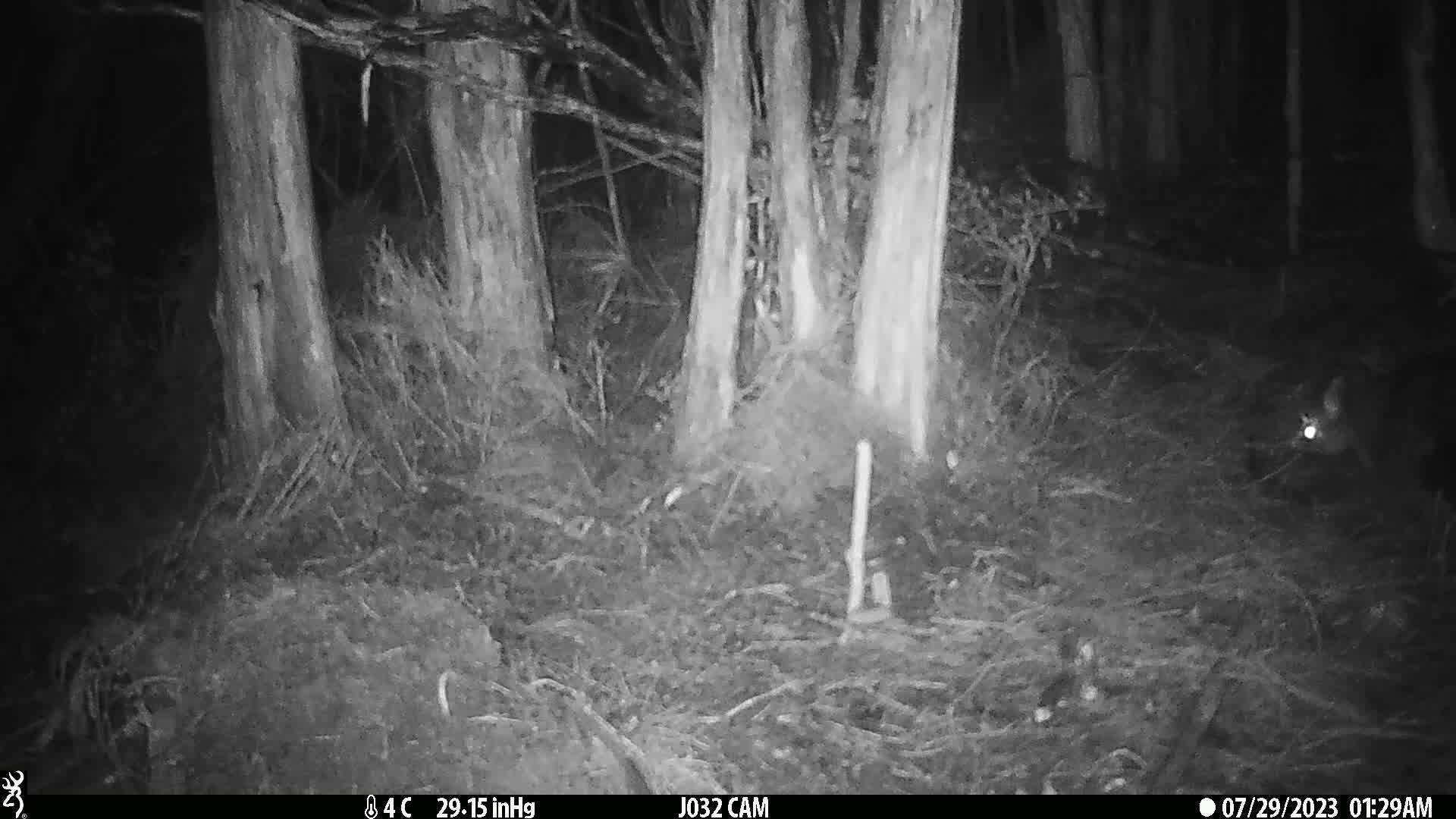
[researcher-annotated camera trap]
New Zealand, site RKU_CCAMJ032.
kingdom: Animalia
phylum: Chordata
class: Mammalia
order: Diprotodontia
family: Phalangeridae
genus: Trichosurus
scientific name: Trichosurus vulpecula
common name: common brushtail possum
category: possum